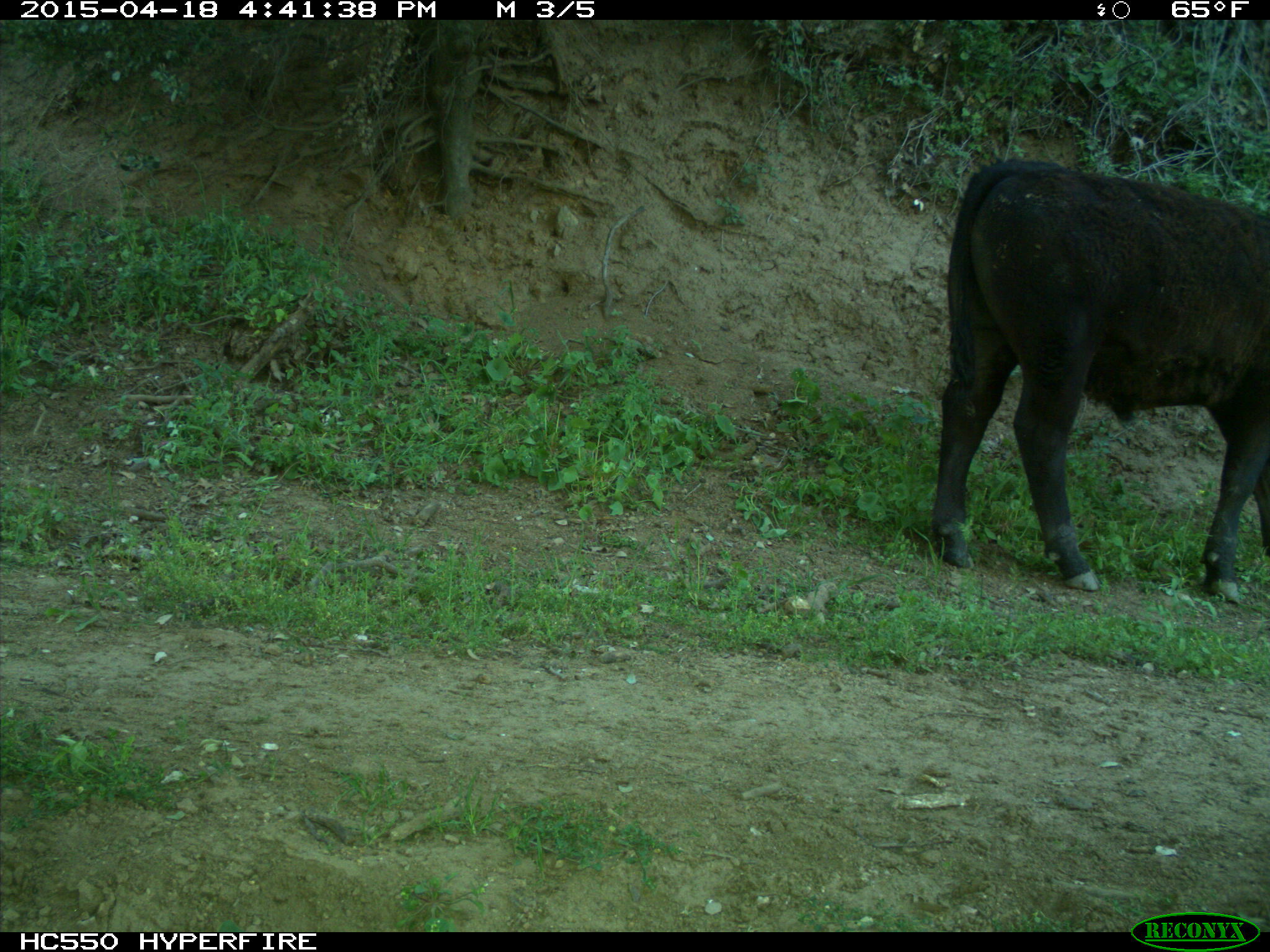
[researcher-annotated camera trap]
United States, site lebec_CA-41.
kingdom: Animalia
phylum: Chordata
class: Mammalia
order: Artiodactyla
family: Bovidae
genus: Bos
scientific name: Bos taurus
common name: domestic cow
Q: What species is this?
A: Bos taurus (domestic cow).